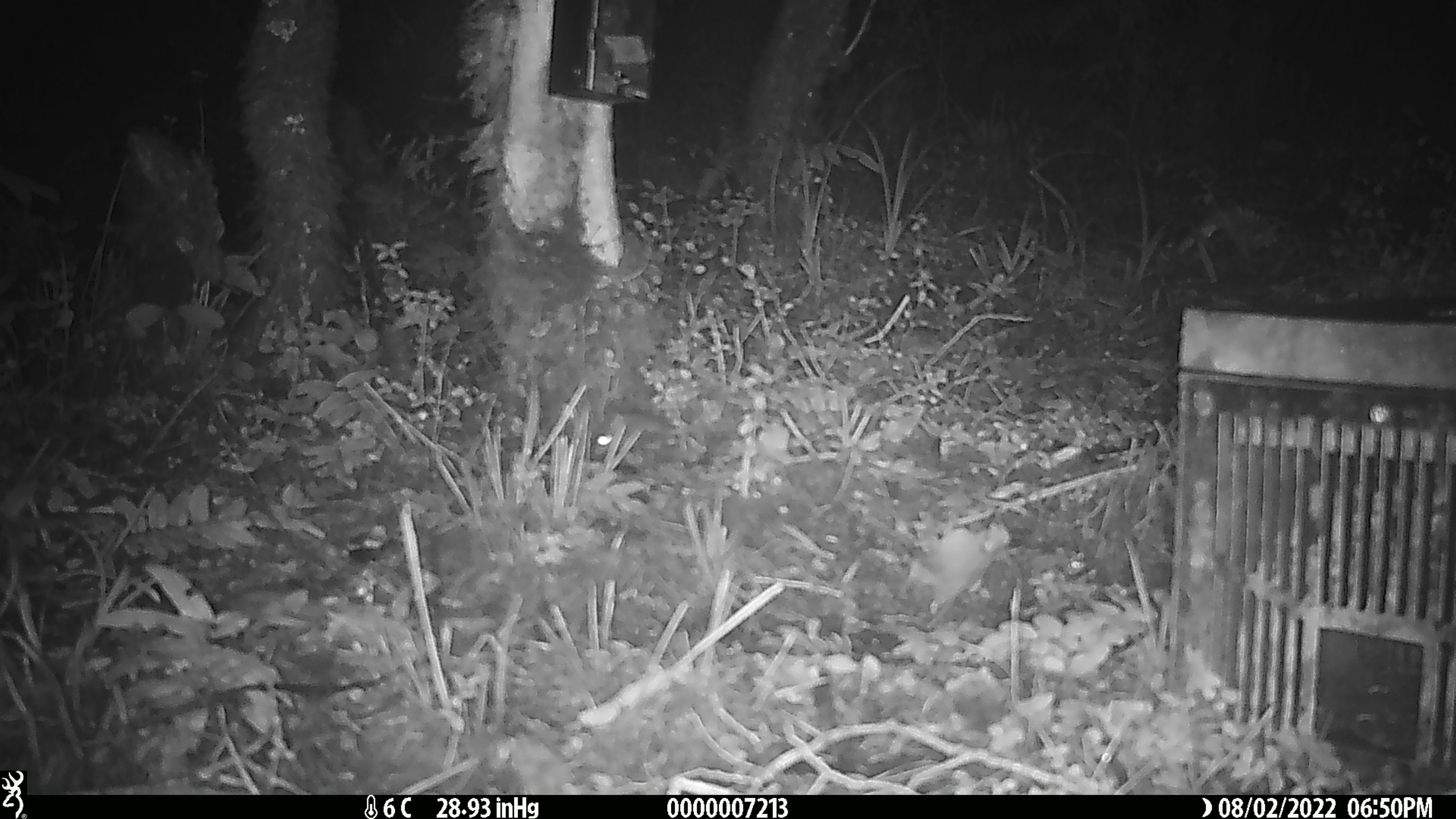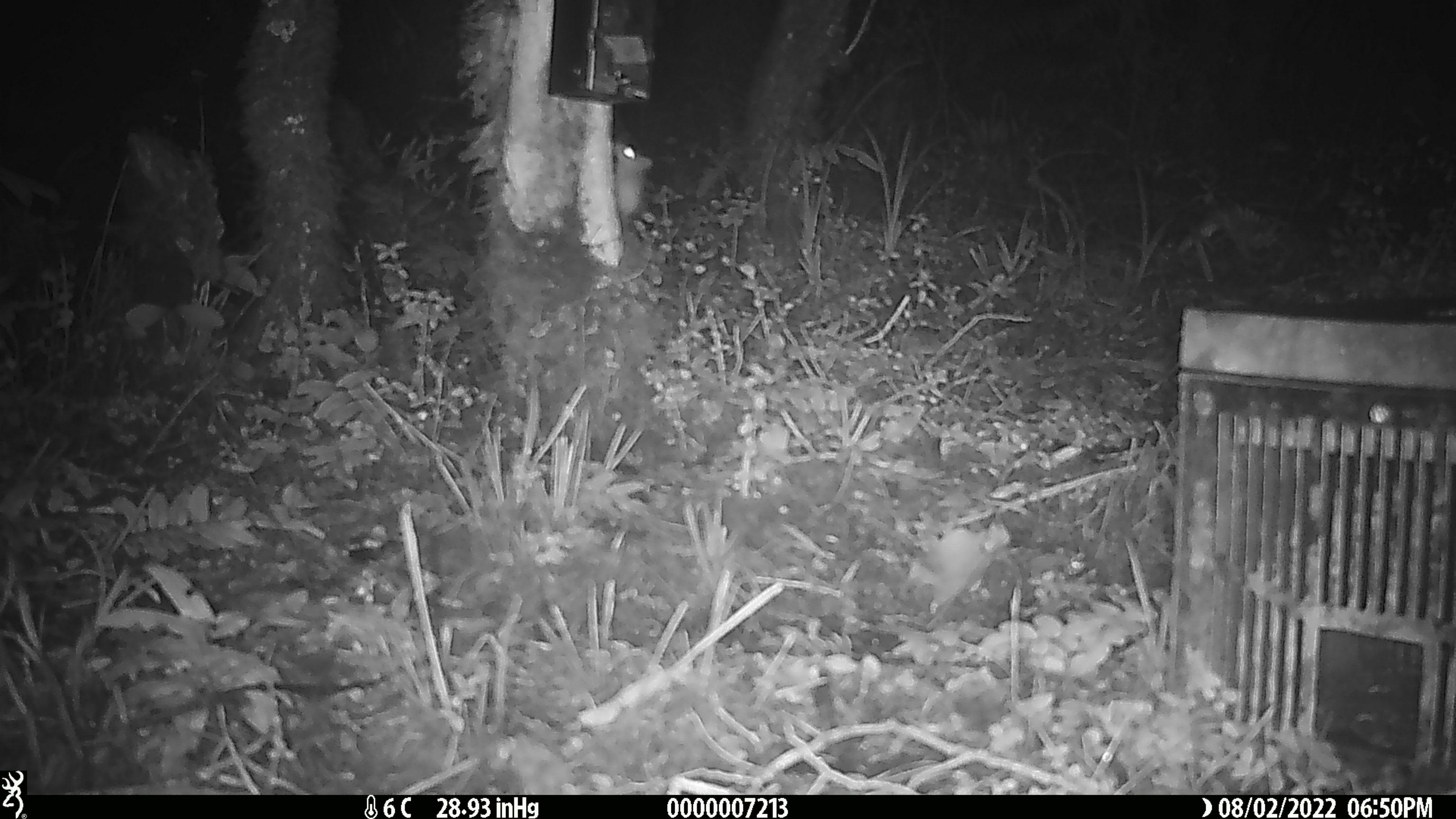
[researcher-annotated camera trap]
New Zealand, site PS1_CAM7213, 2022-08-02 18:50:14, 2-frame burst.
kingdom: Animalia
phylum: Chordata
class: Mammalia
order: Rodentia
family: Muridae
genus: Mus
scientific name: Mus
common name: mouse